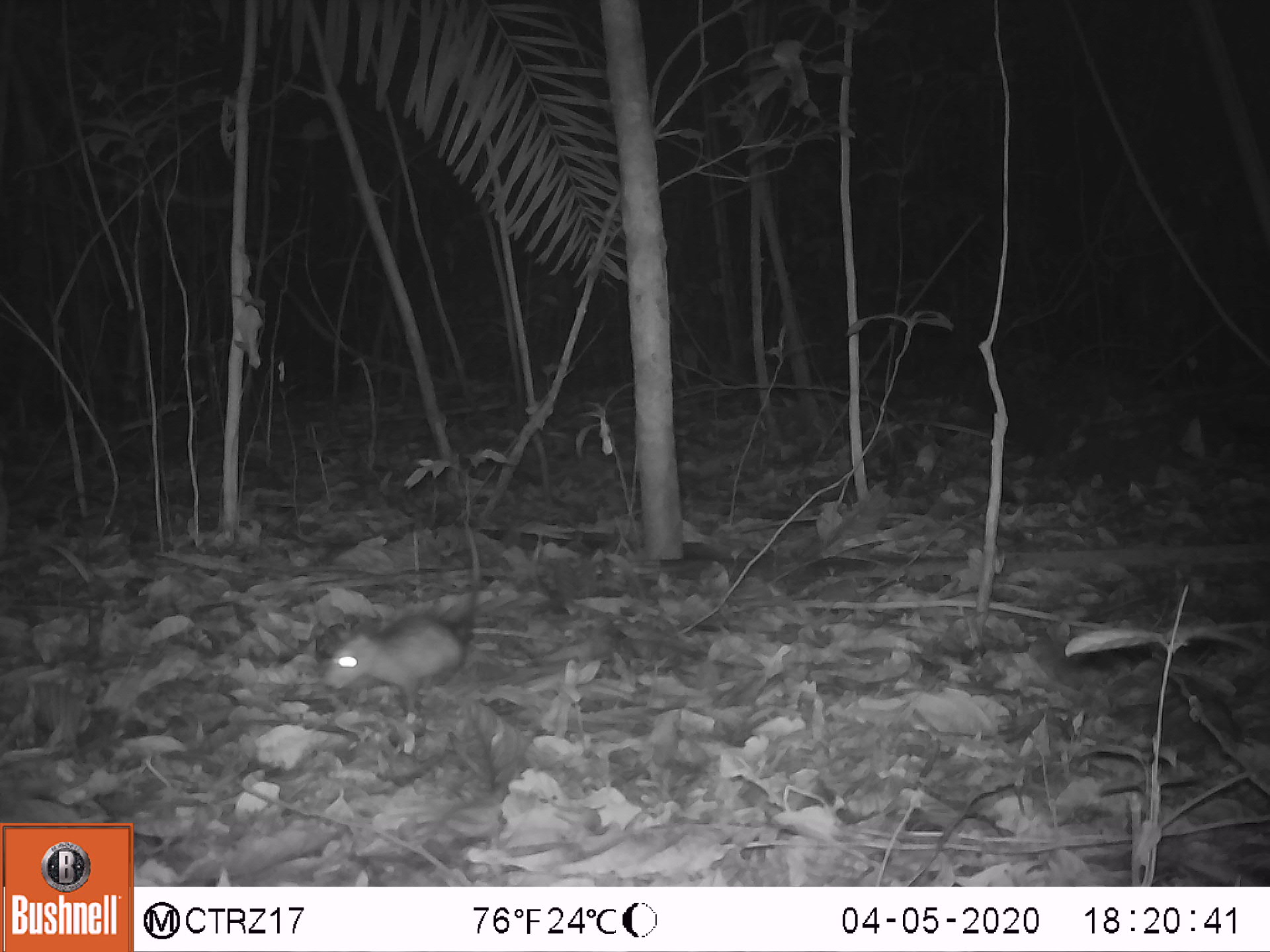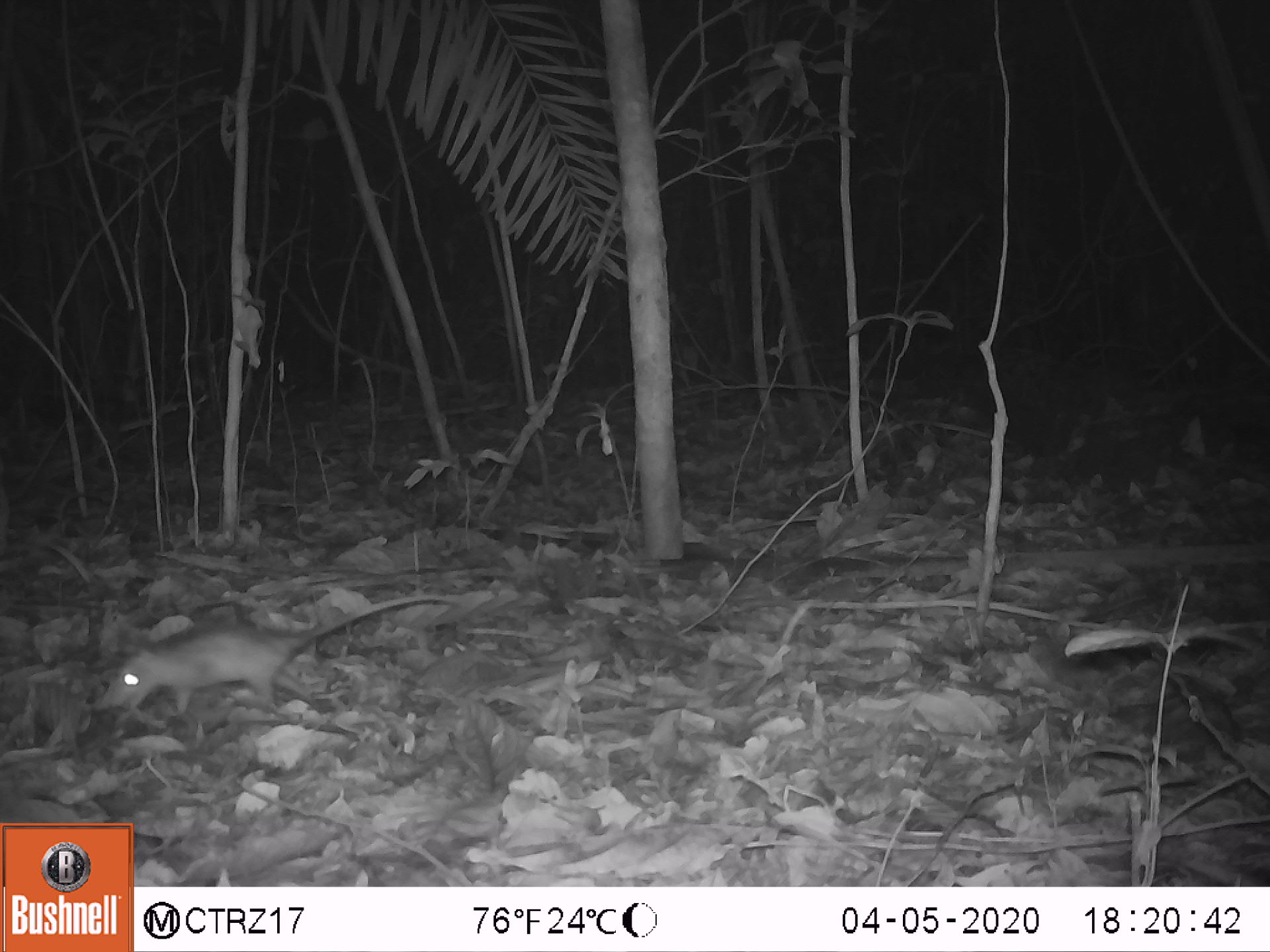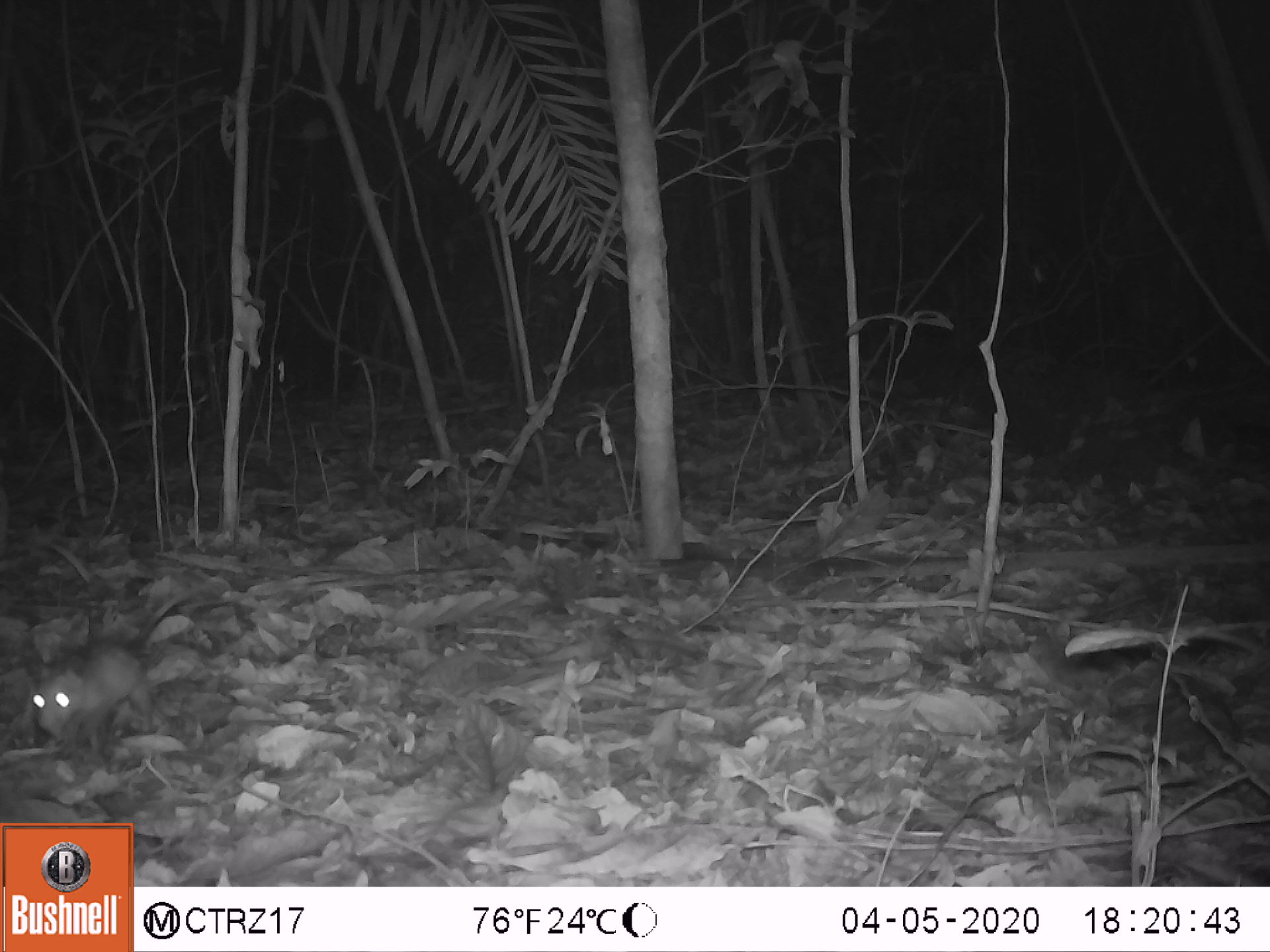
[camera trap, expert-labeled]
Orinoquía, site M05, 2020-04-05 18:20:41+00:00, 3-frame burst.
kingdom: Animalia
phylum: Chordata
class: Mammalia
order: Didelphimorphia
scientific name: Didelphimorphia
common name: possum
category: unknown possum